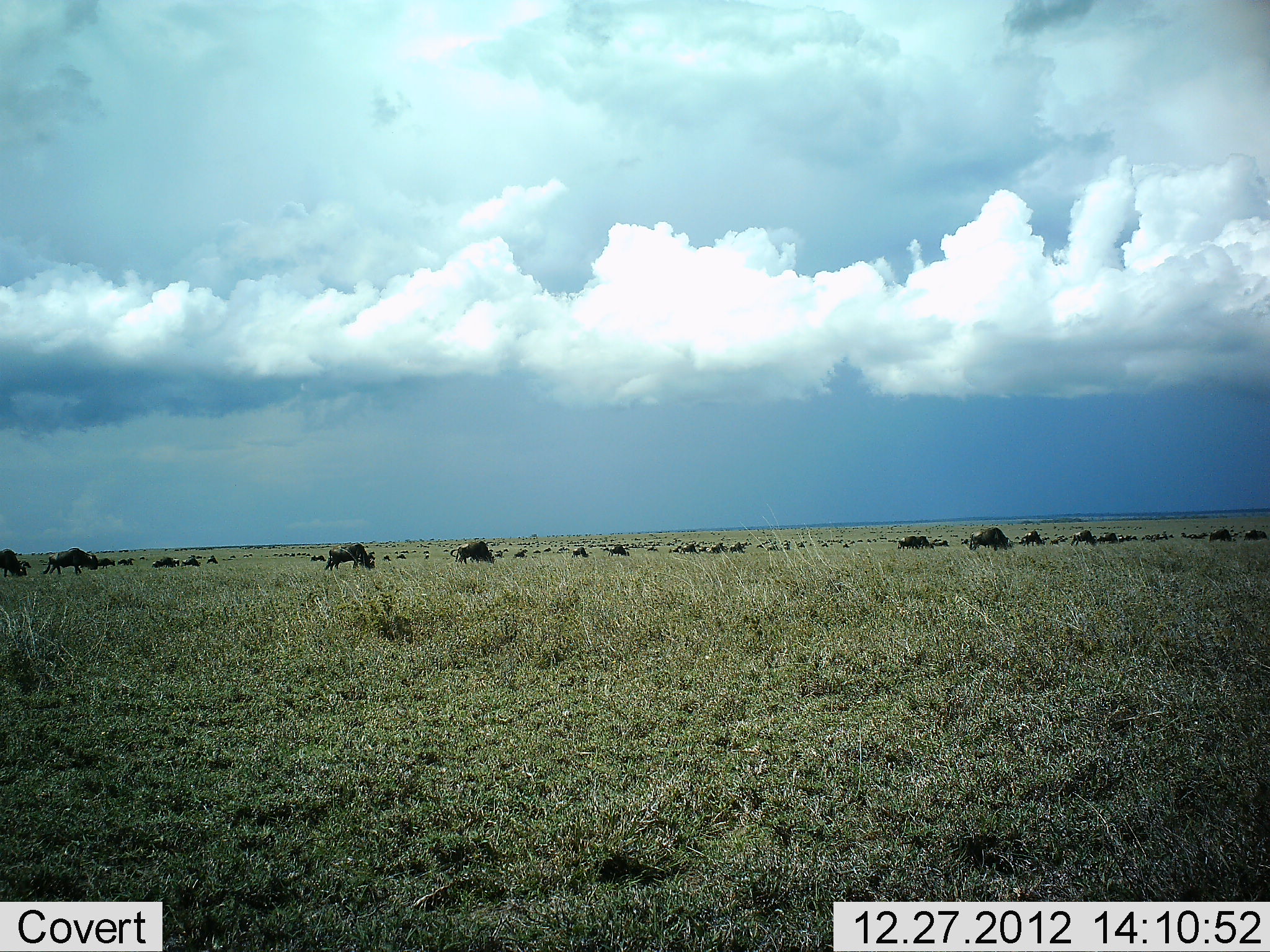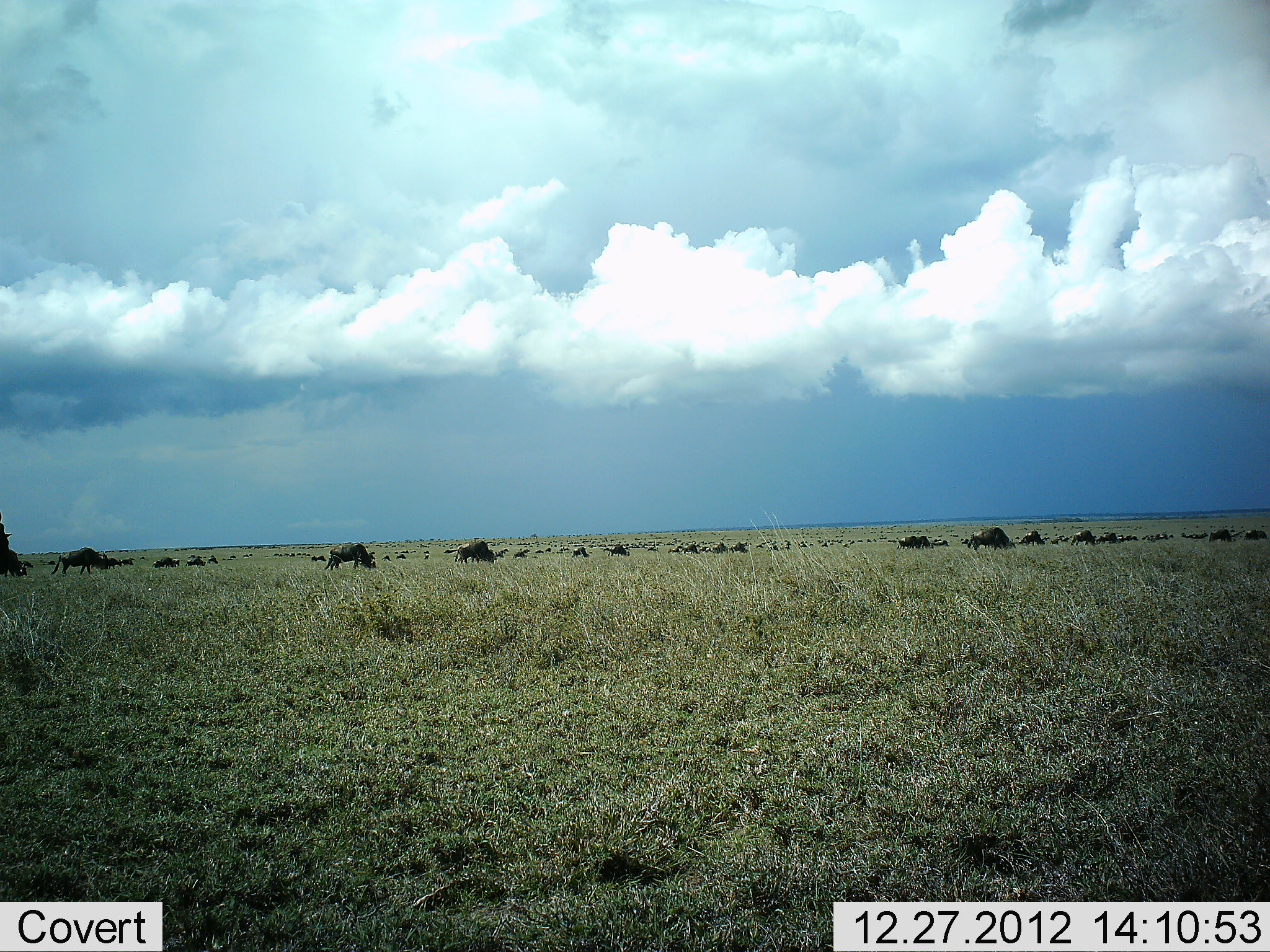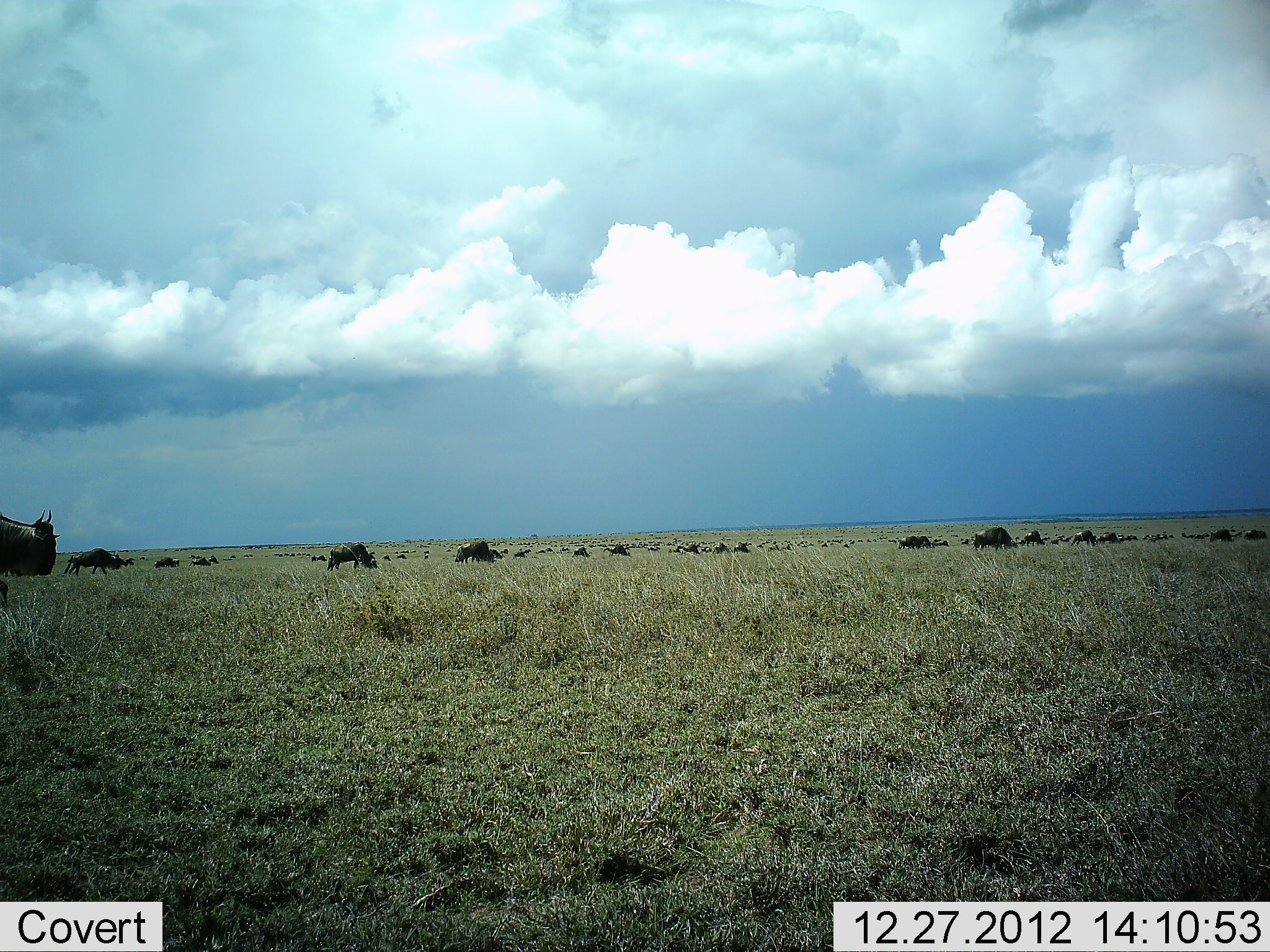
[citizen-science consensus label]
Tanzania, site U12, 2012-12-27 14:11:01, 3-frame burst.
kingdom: Animalia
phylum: Chordata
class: Mammalia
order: Artiodactyla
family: Bovidae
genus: Connochaetes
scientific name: Connochaetes taurinus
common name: blue wildebeest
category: wildebeest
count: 51+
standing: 30%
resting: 0%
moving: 20%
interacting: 0%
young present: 0%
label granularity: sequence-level